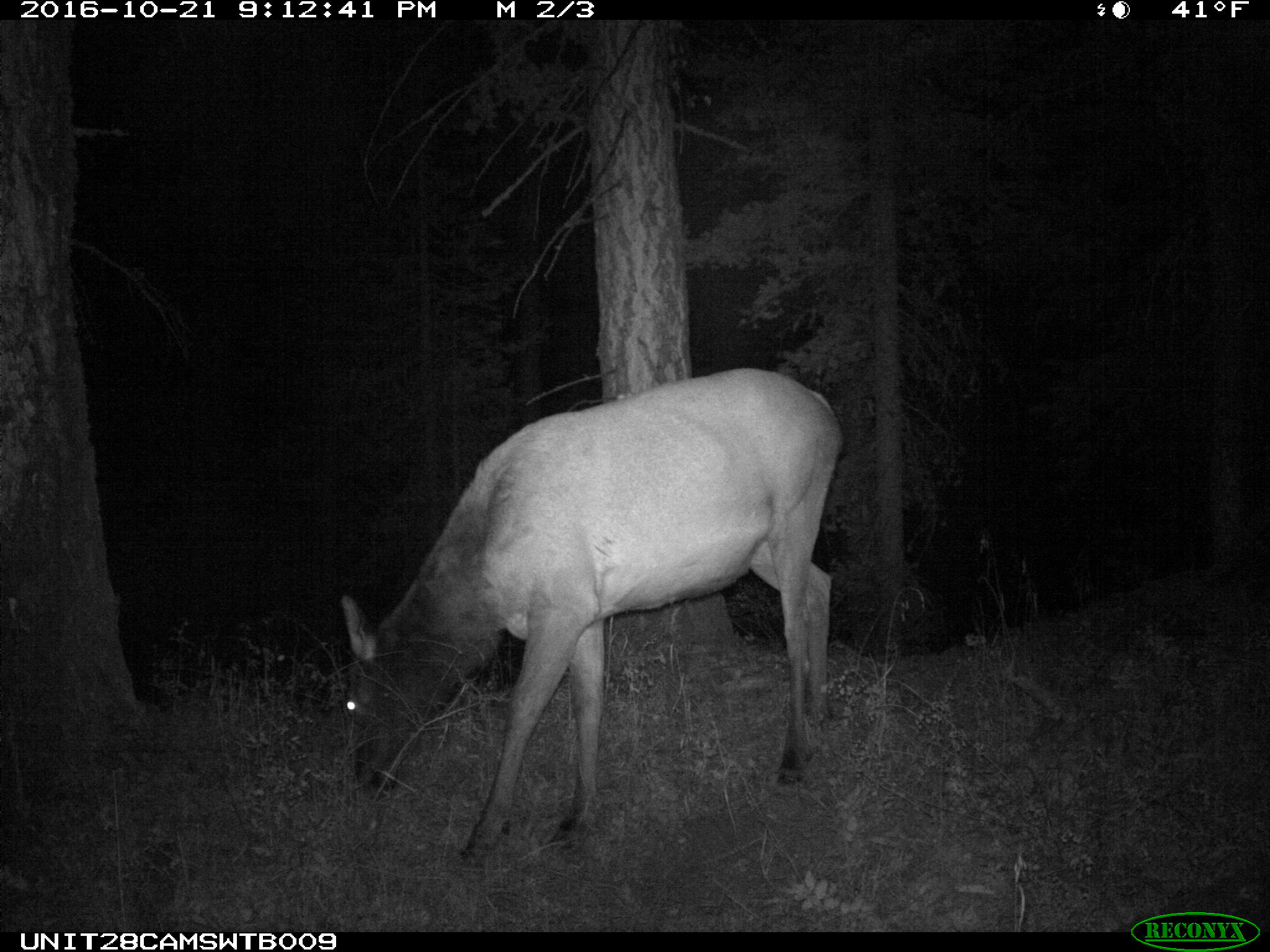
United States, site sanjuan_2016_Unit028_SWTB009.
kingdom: Animalia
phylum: Chordata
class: Mammalia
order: Artiodactyla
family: Cervidae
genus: Cervus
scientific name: Cervus elaphus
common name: red deer